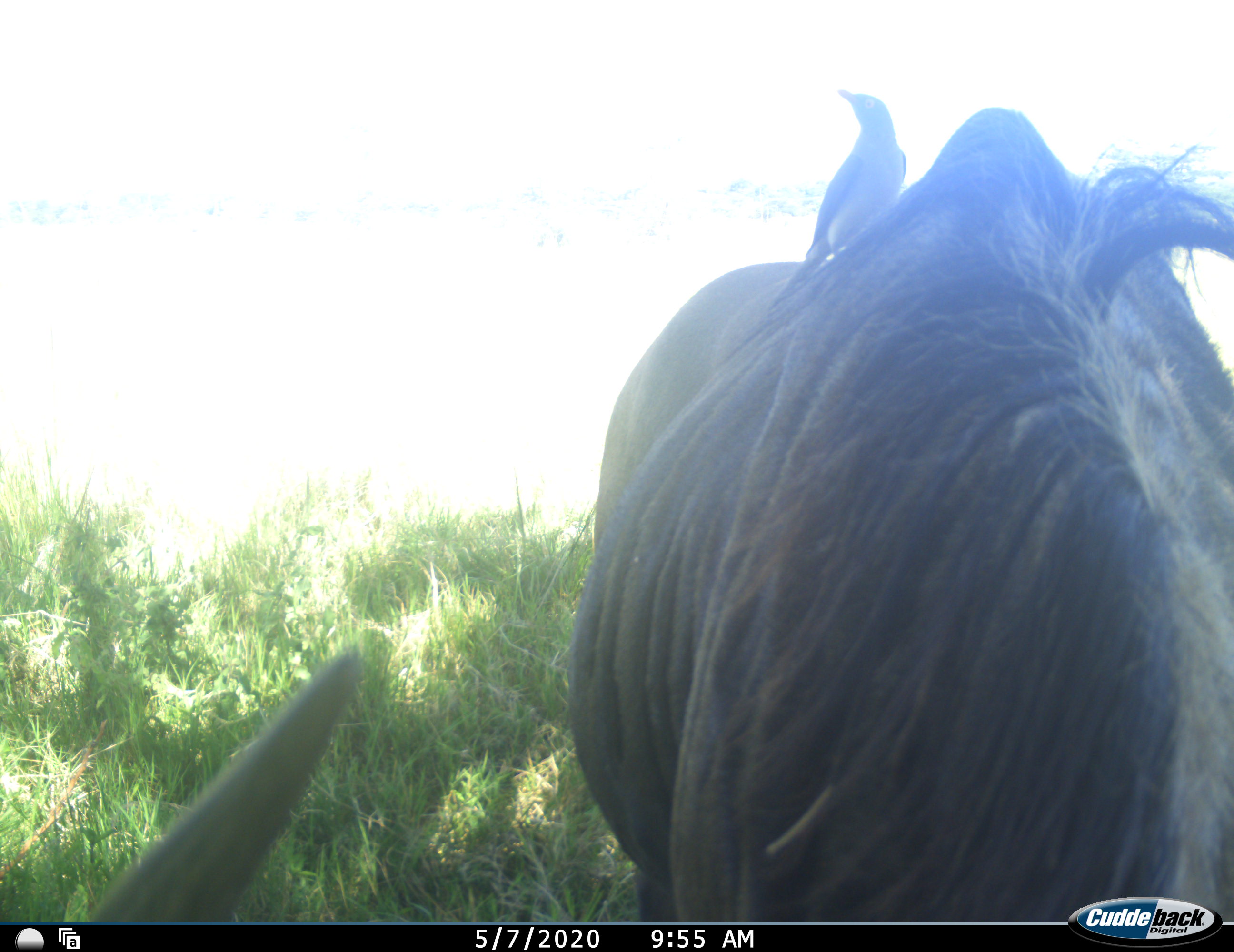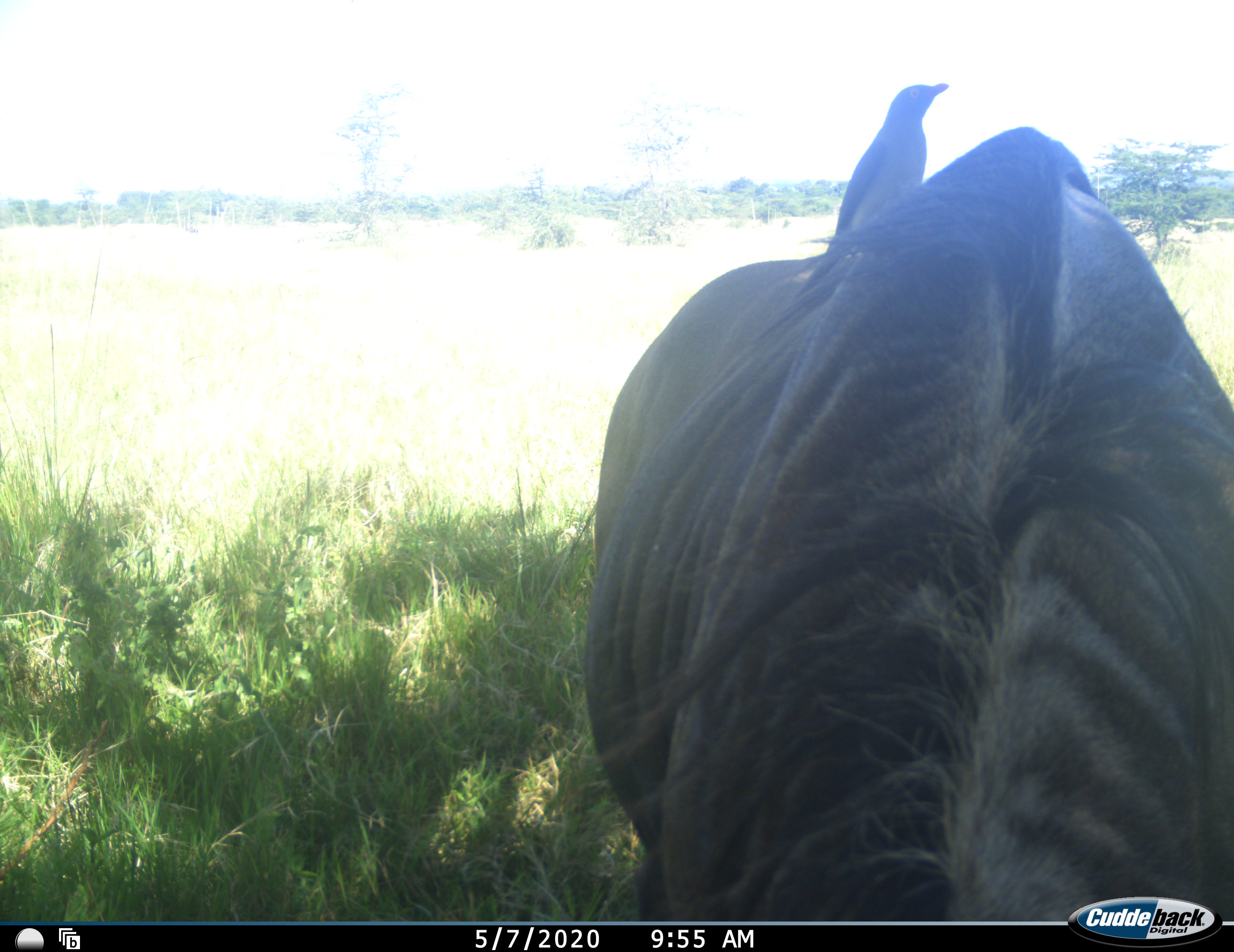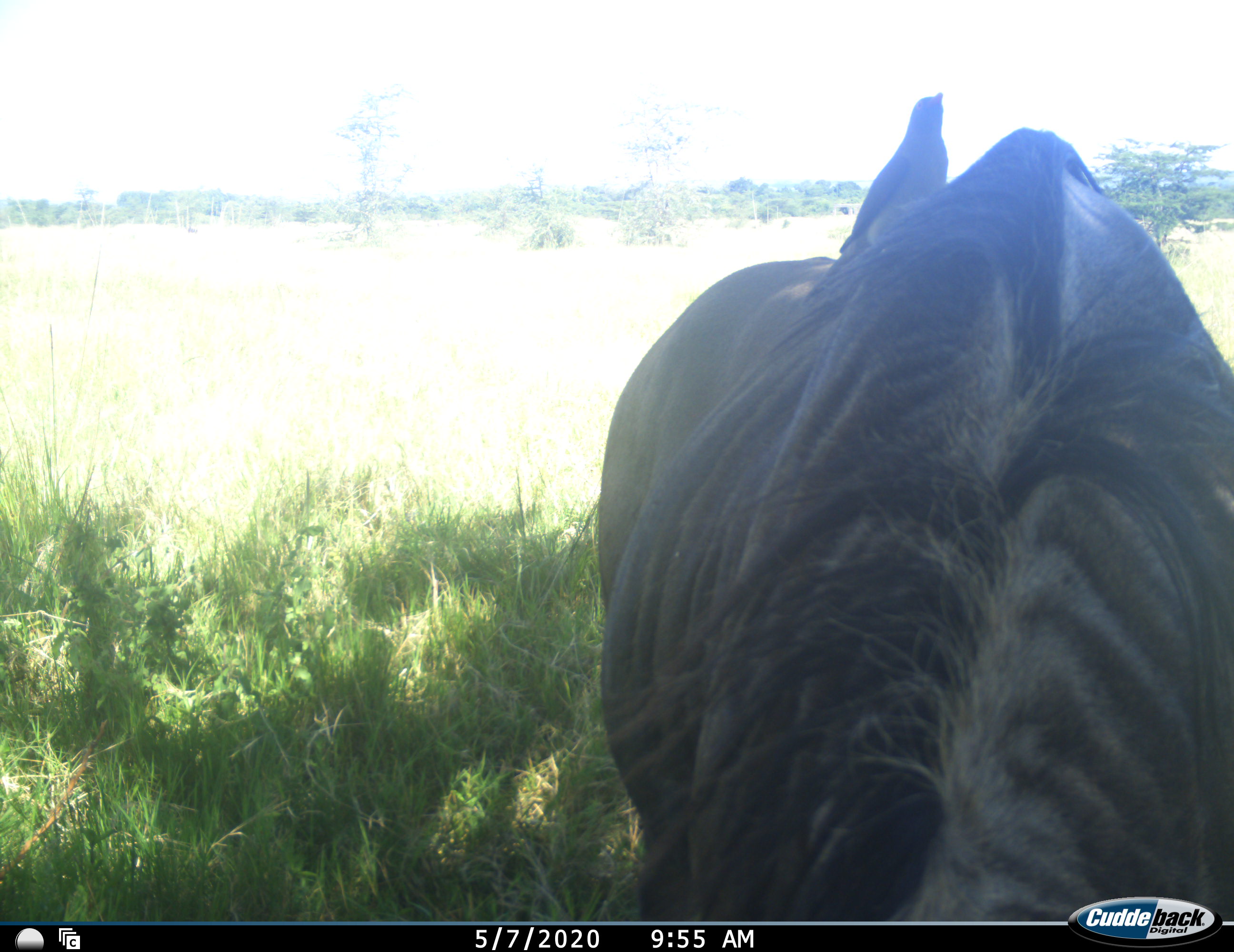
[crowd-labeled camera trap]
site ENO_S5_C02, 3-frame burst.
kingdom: Animalia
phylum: Chordata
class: Aves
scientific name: Aves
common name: bird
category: birdother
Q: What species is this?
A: Birdother (bird) (Aves).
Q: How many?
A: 1.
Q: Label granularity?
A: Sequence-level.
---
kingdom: Animalia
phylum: Chordata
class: Mammalia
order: Artiodactyla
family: Bovidae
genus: Connochaetes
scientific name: Connochaetes taurinus taurinus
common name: blue wildebeest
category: wildebeestblue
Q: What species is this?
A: Wildebeestblue (blue wildebeest) (Connochaetes taurinus taurinus).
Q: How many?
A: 1.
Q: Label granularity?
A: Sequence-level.